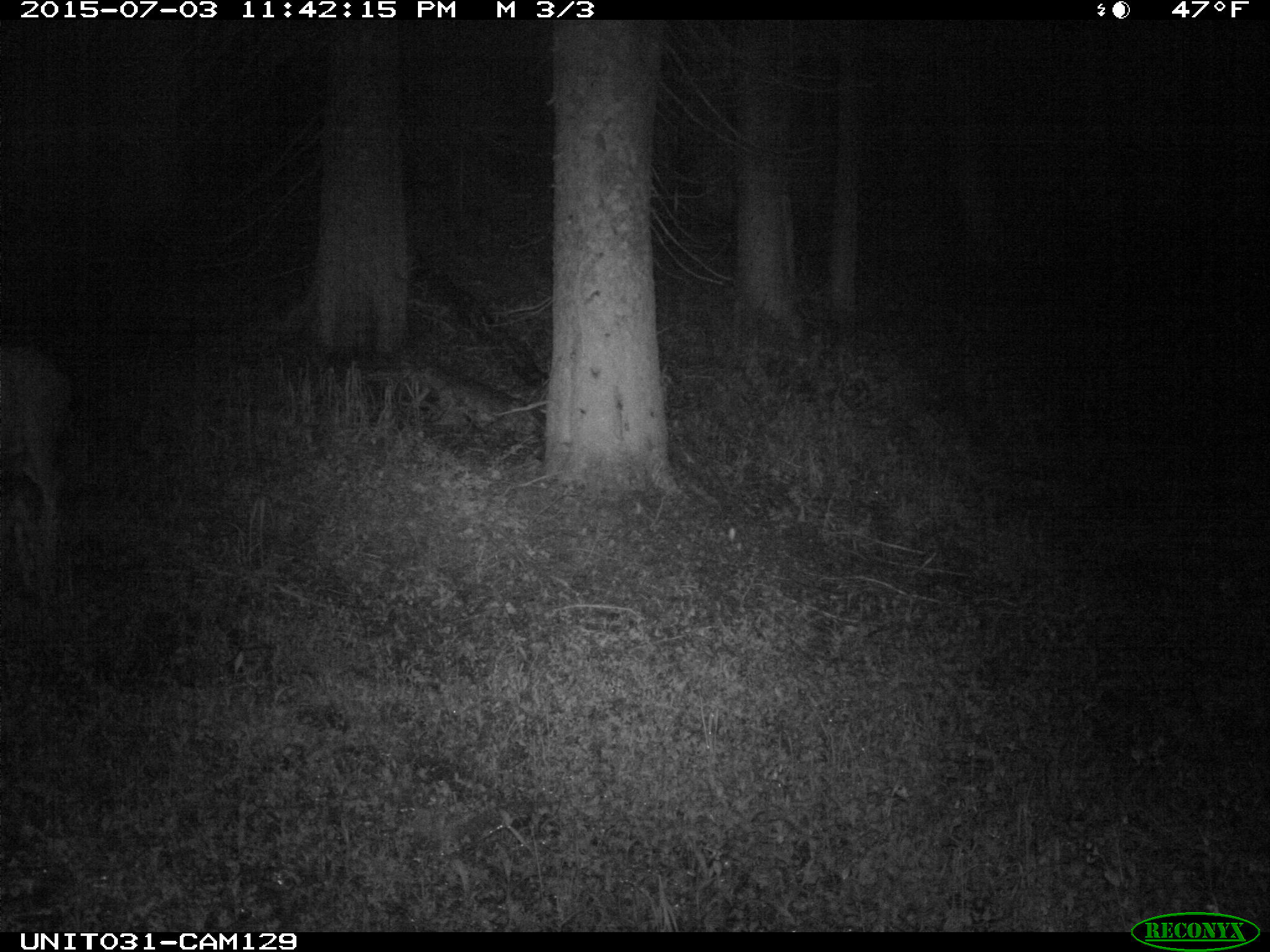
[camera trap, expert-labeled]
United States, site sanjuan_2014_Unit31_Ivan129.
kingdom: Animalia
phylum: Chordata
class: Mammalia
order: Artiodactyla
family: Cervidae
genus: Odocoileus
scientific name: Odocoileus hemionus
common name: mule deer